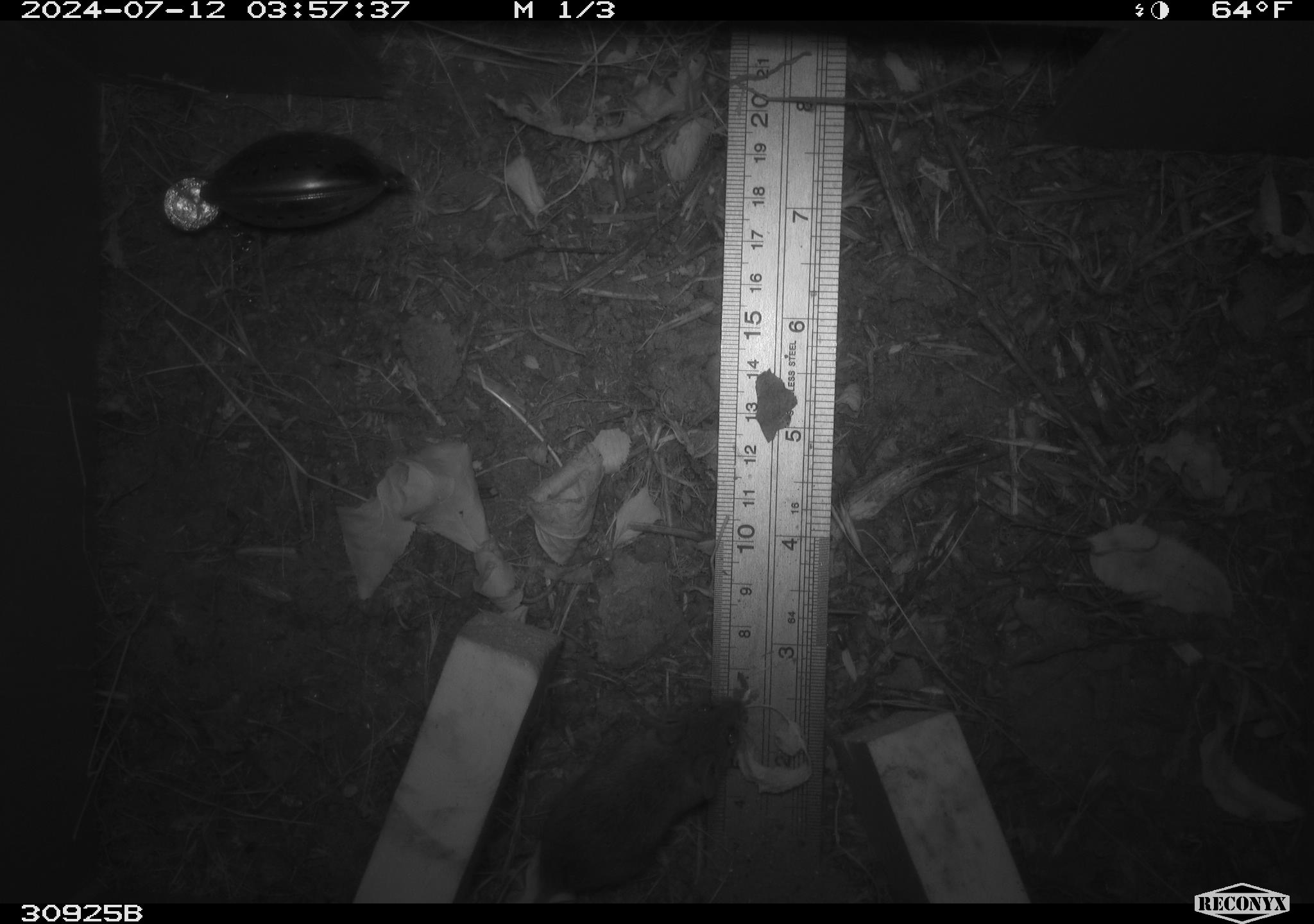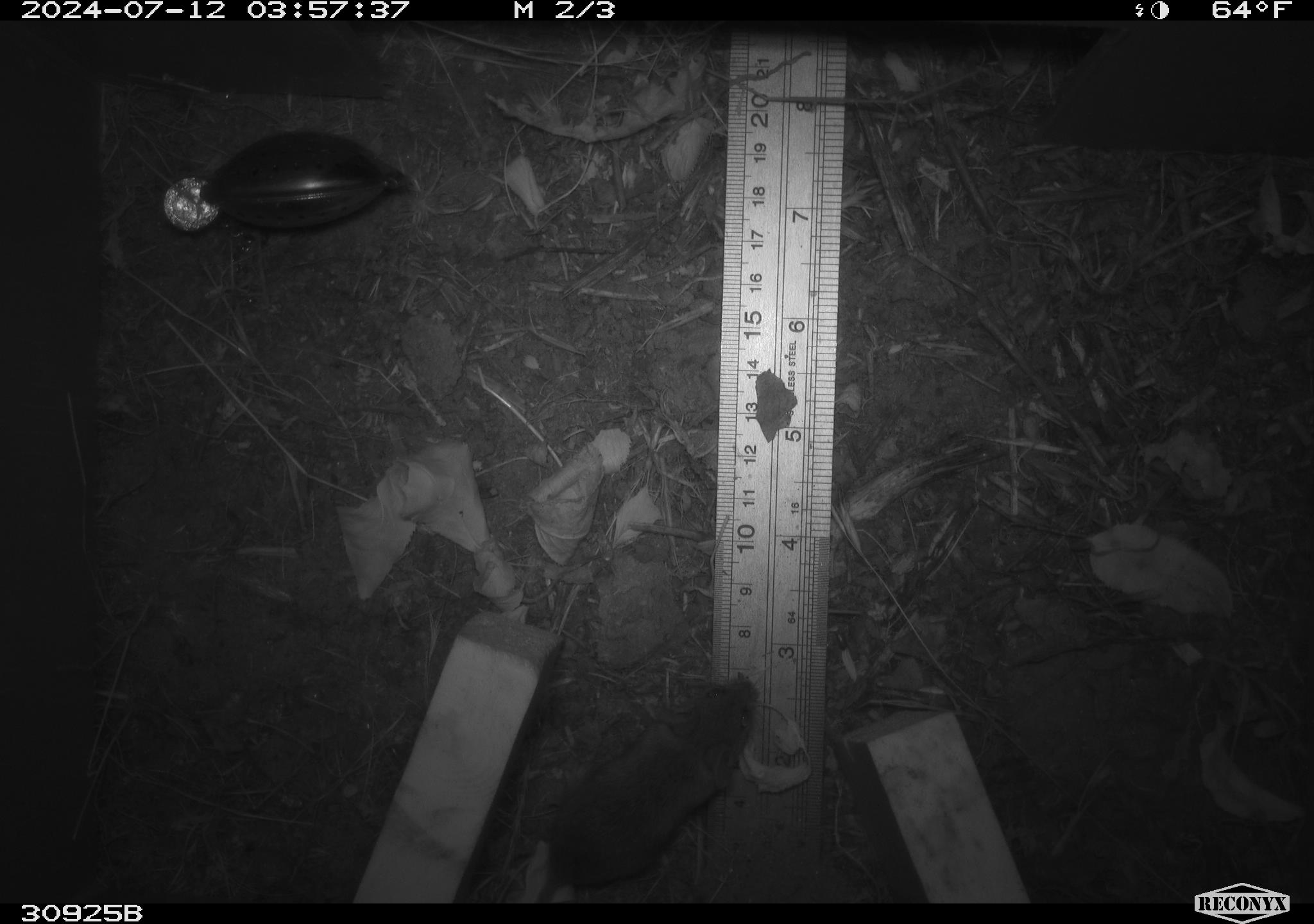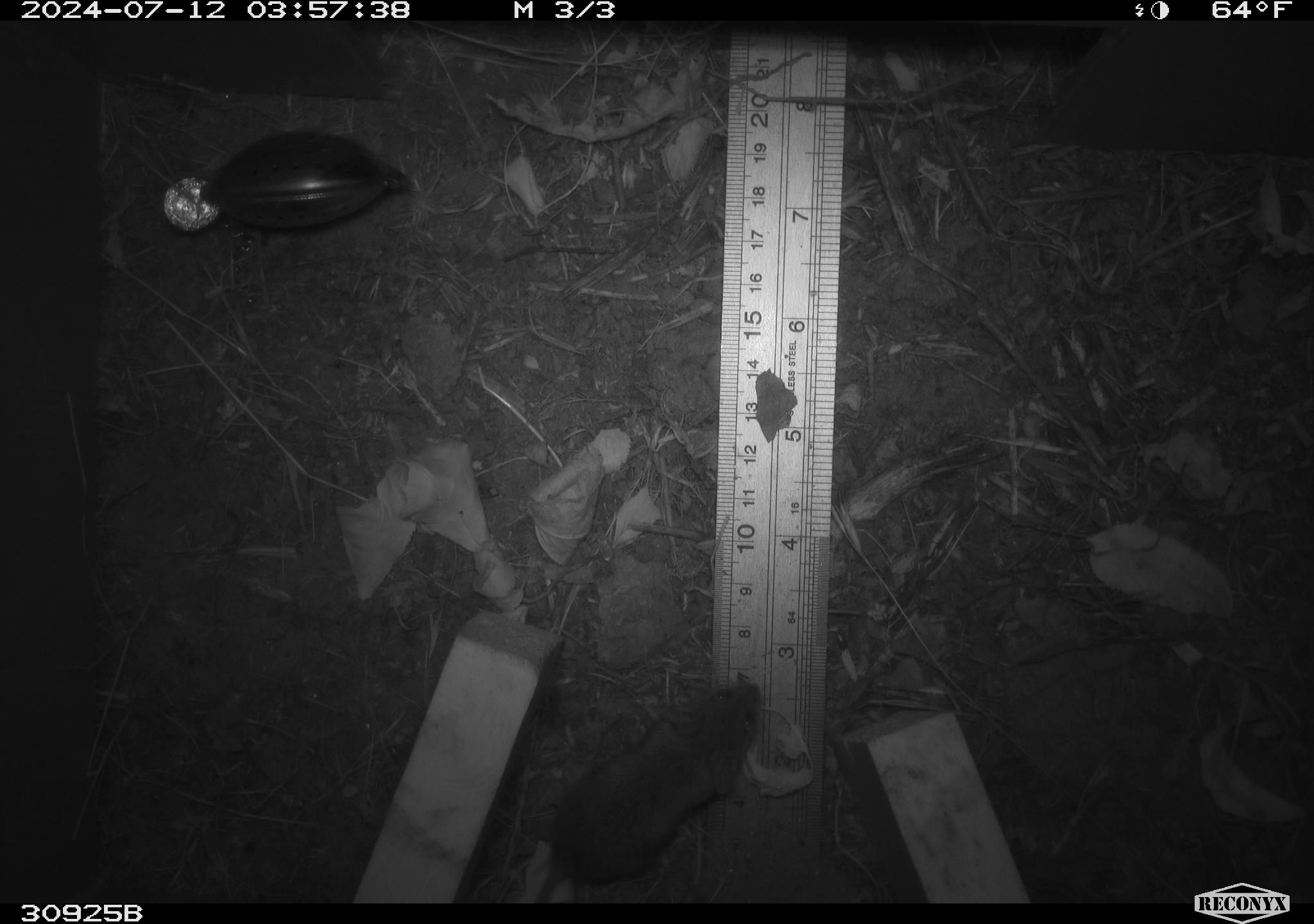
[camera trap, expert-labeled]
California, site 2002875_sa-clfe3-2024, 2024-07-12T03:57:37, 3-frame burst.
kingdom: Animalia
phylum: Chordata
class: Mammalia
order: Rodentia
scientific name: Rodentia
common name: mouse species